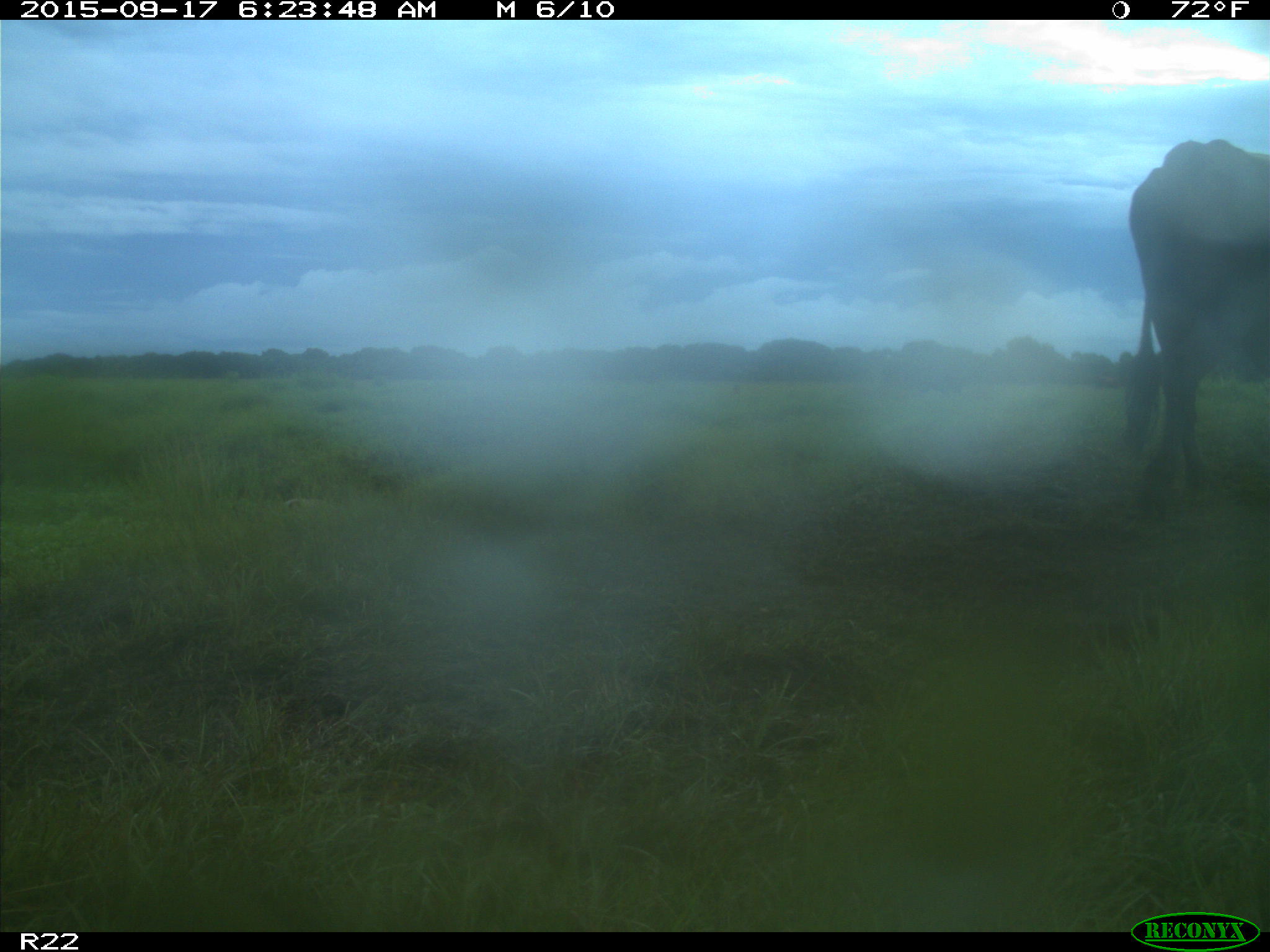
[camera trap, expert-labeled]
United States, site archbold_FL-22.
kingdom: Animalia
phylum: Chordata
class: Mammalia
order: Artiodactyla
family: Bovidae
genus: Bos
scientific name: Bos taurus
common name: domestic cow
Bos taurus (domestic cow).